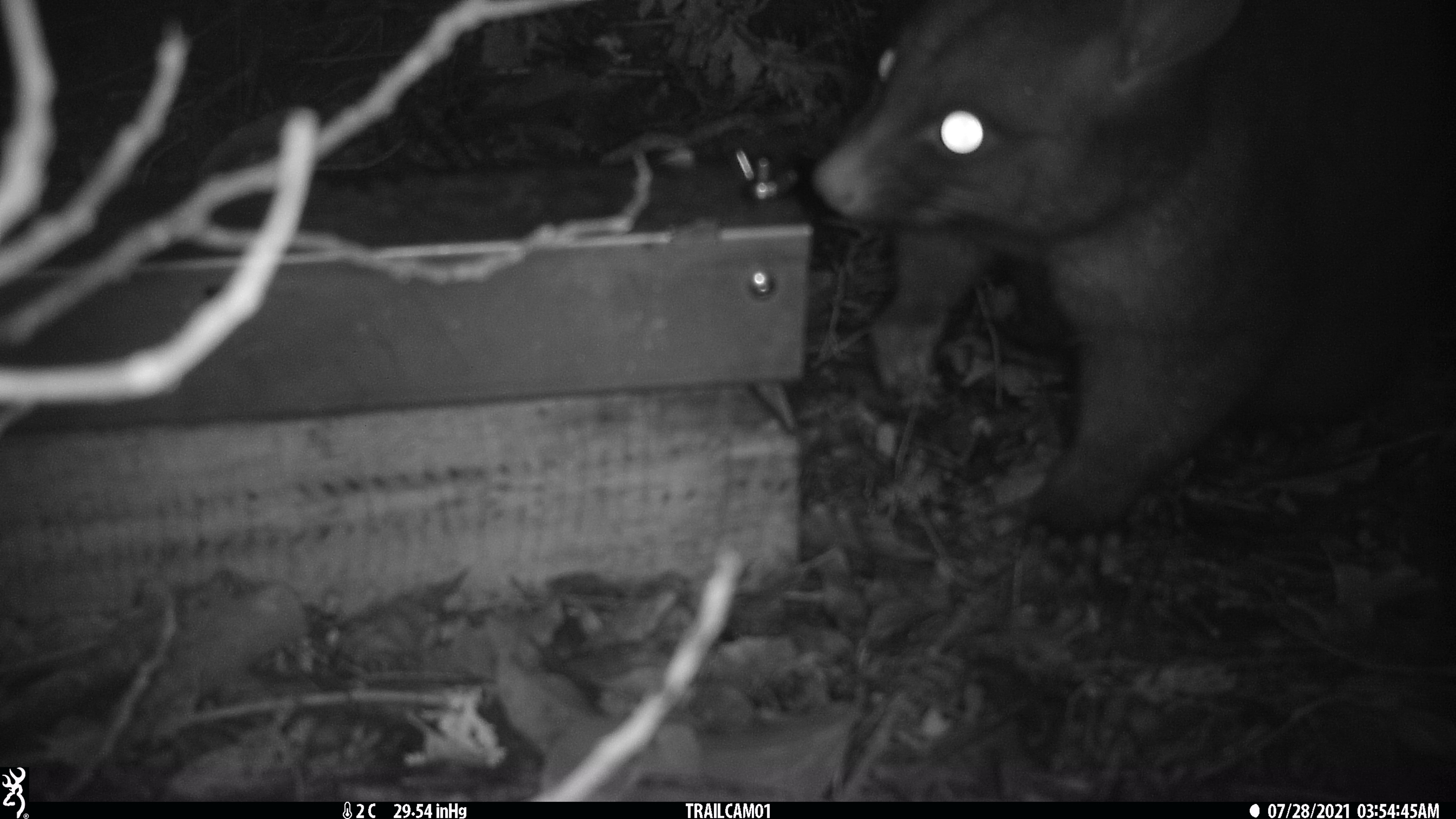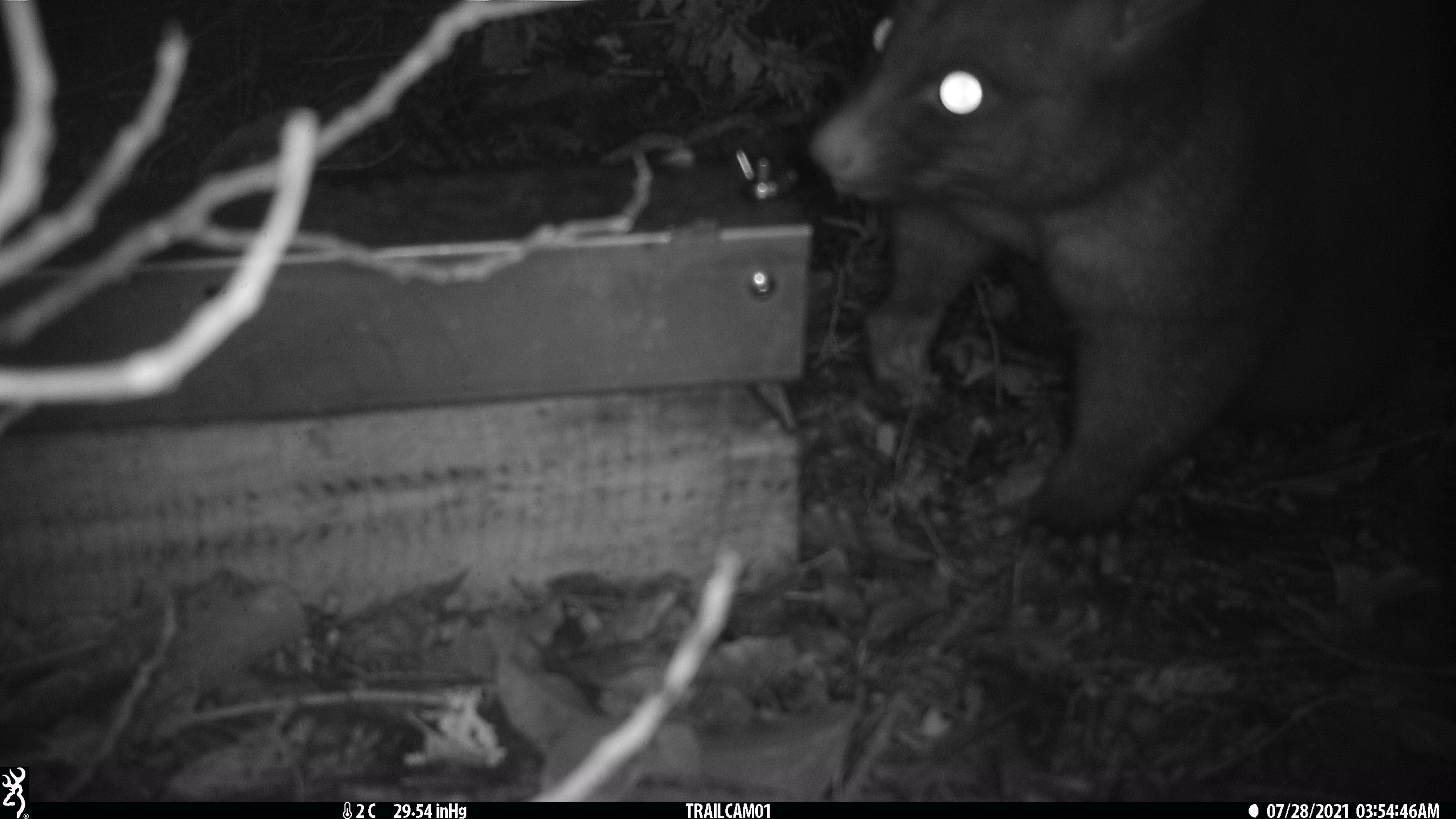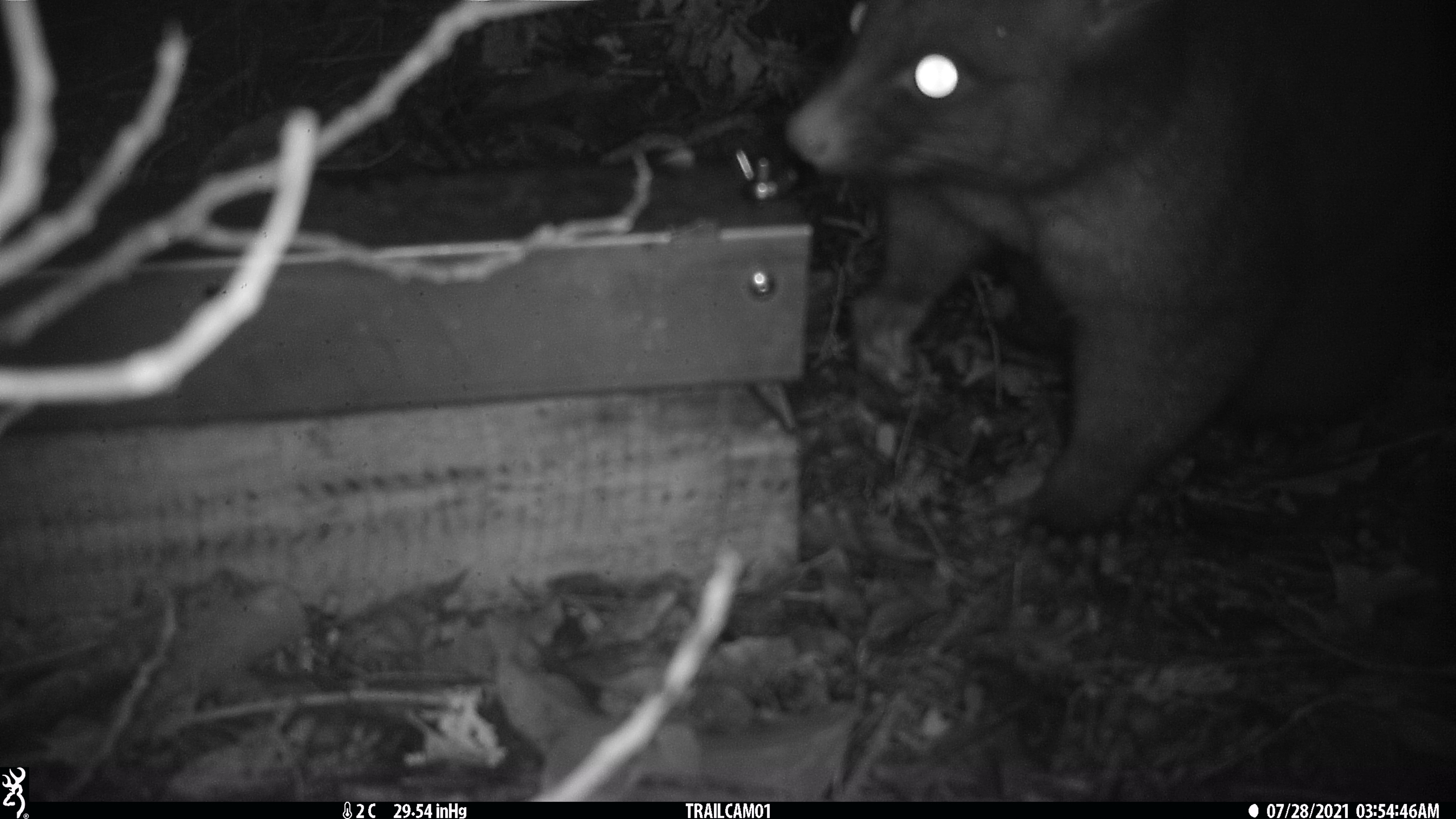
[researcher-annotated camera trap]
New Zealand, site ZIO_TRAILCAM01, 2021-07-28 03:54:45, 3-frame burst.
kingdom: Animalia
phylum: Chordata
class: Mammalia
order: Diprotodontia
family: Phalangeridae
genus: Trichosurus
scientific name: Trichosurus vulpecula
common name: common brushtail possum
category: possum